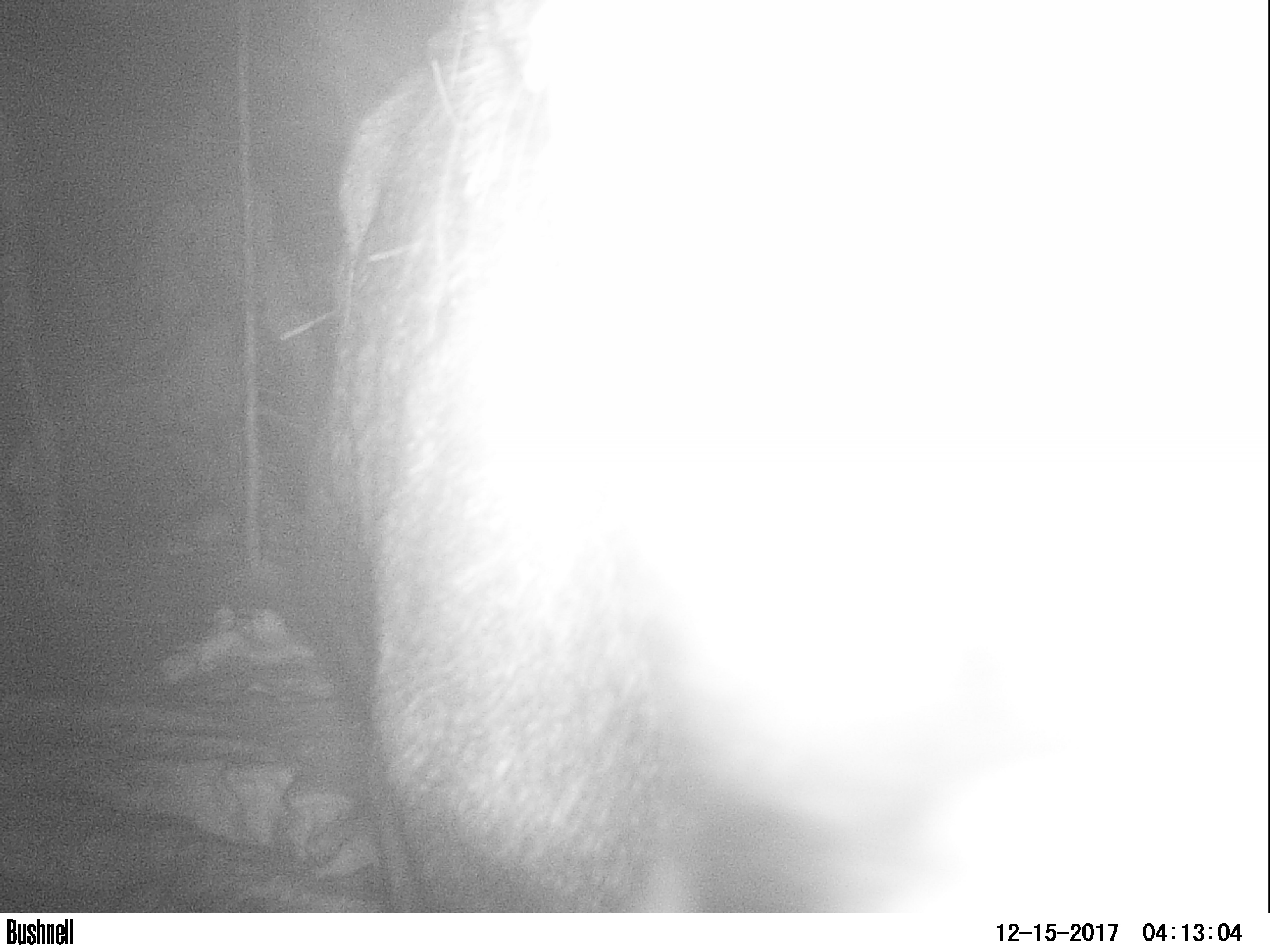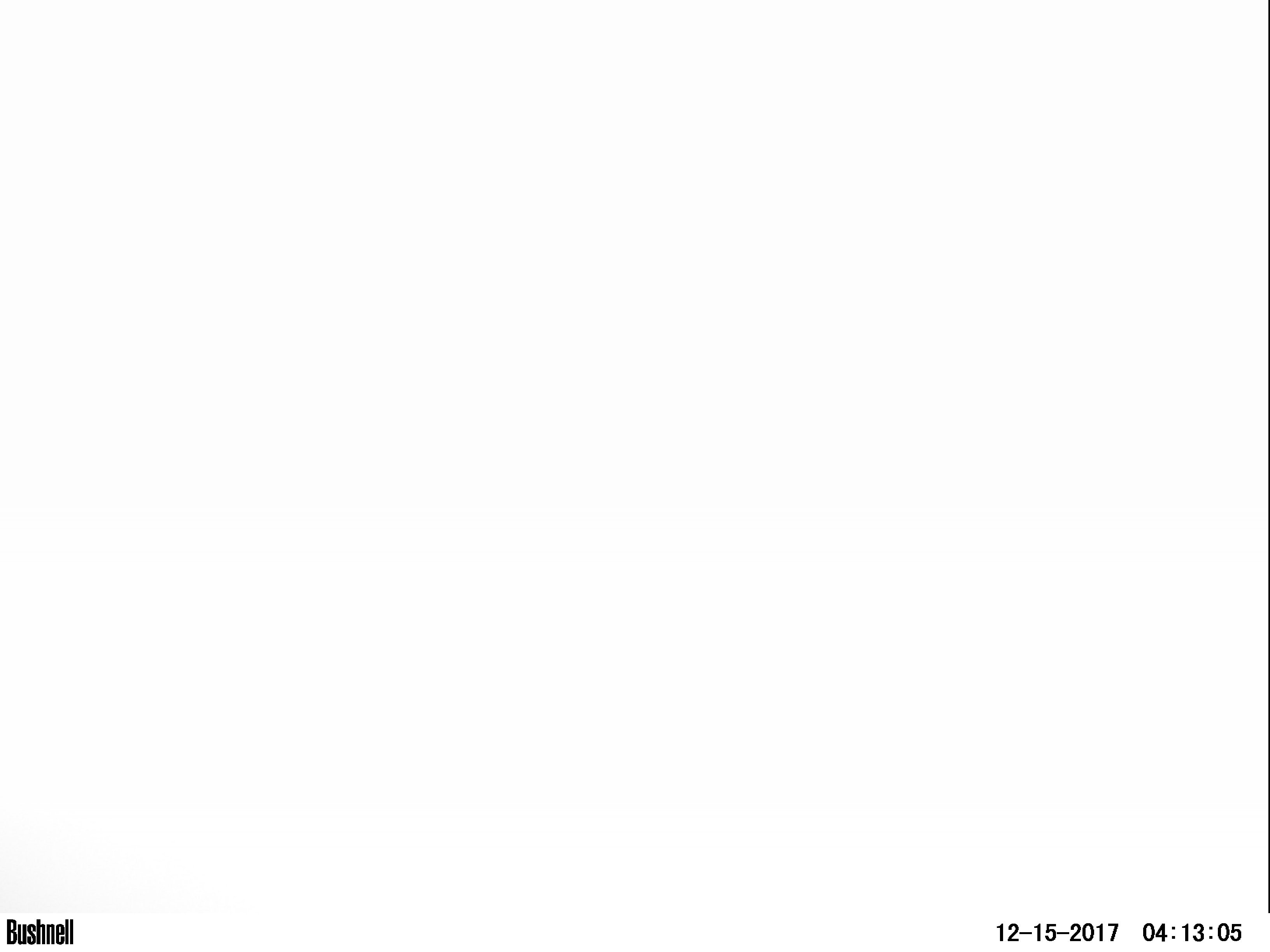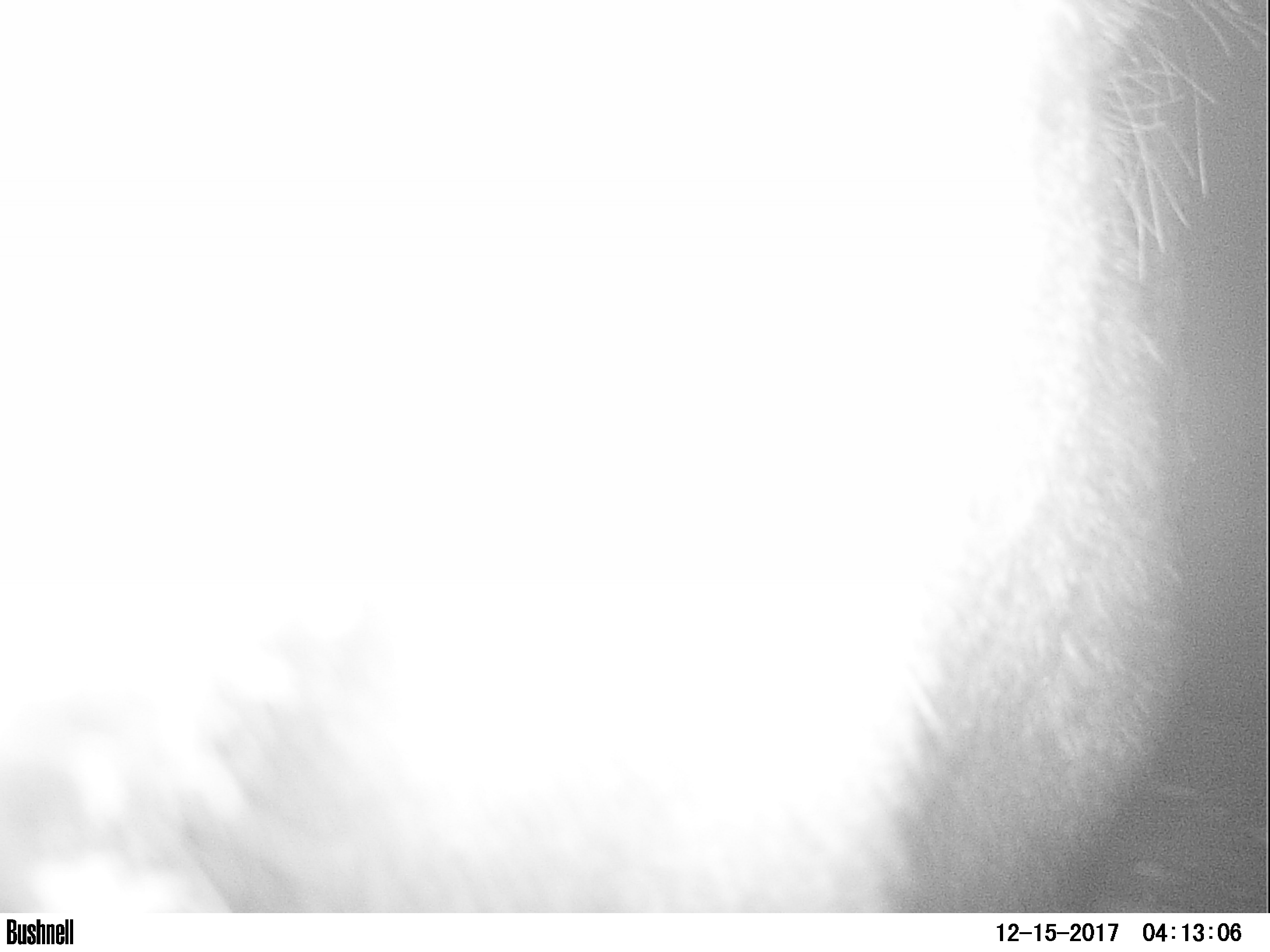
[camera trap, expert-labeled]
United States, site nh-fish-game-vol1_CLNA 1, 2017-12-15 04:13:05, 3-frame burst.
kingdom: Animalia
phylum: Chordata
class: Mammalia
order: Artiodactyla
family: Cervidae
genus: Alces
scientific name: Alces alces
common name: moose